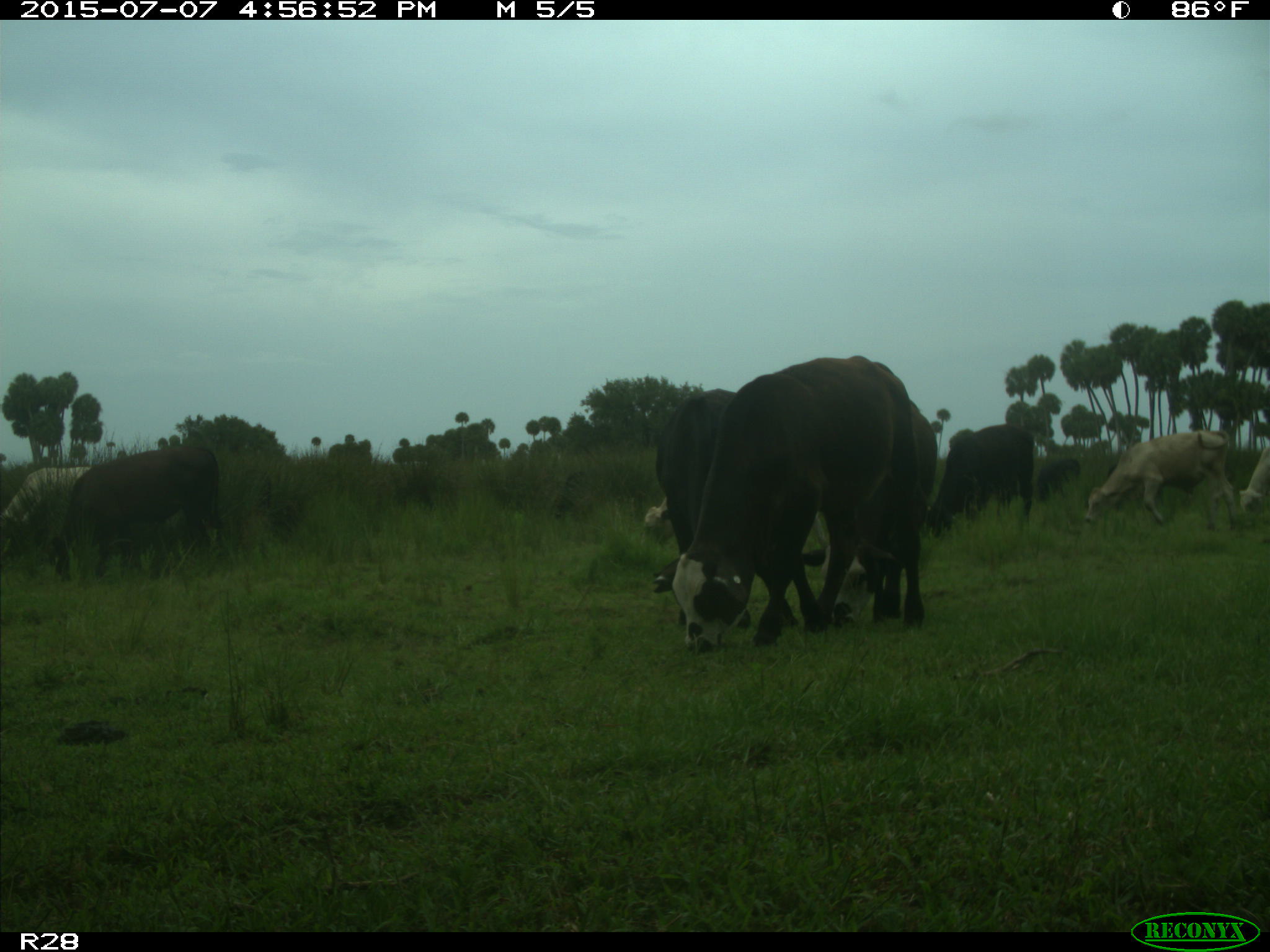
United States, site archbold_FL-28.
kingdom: Animalia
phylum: Chordata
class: Mammalia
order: Artiodactyla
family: Bovidae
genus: Bos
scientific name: Bos taurus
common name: domestic cow